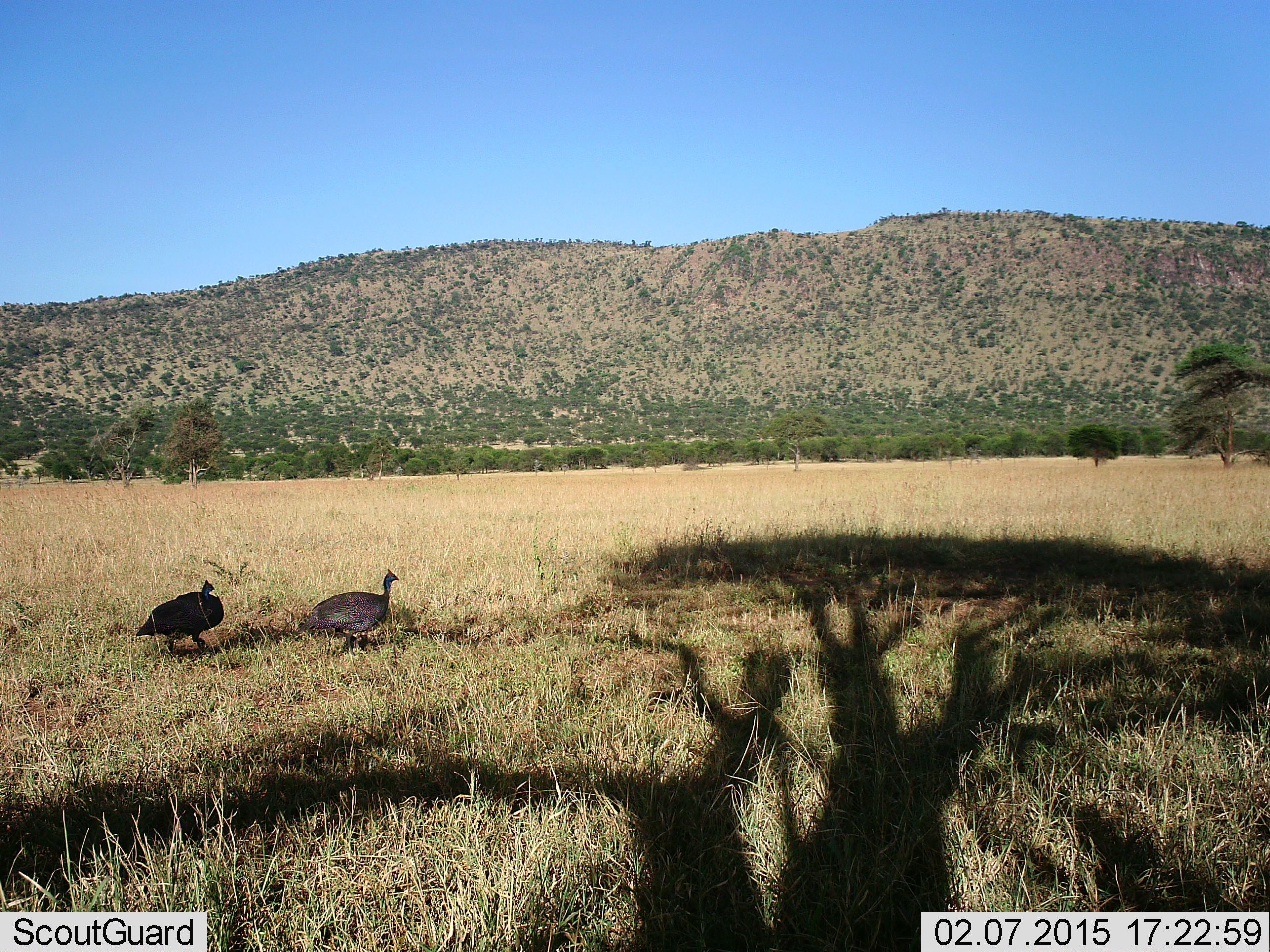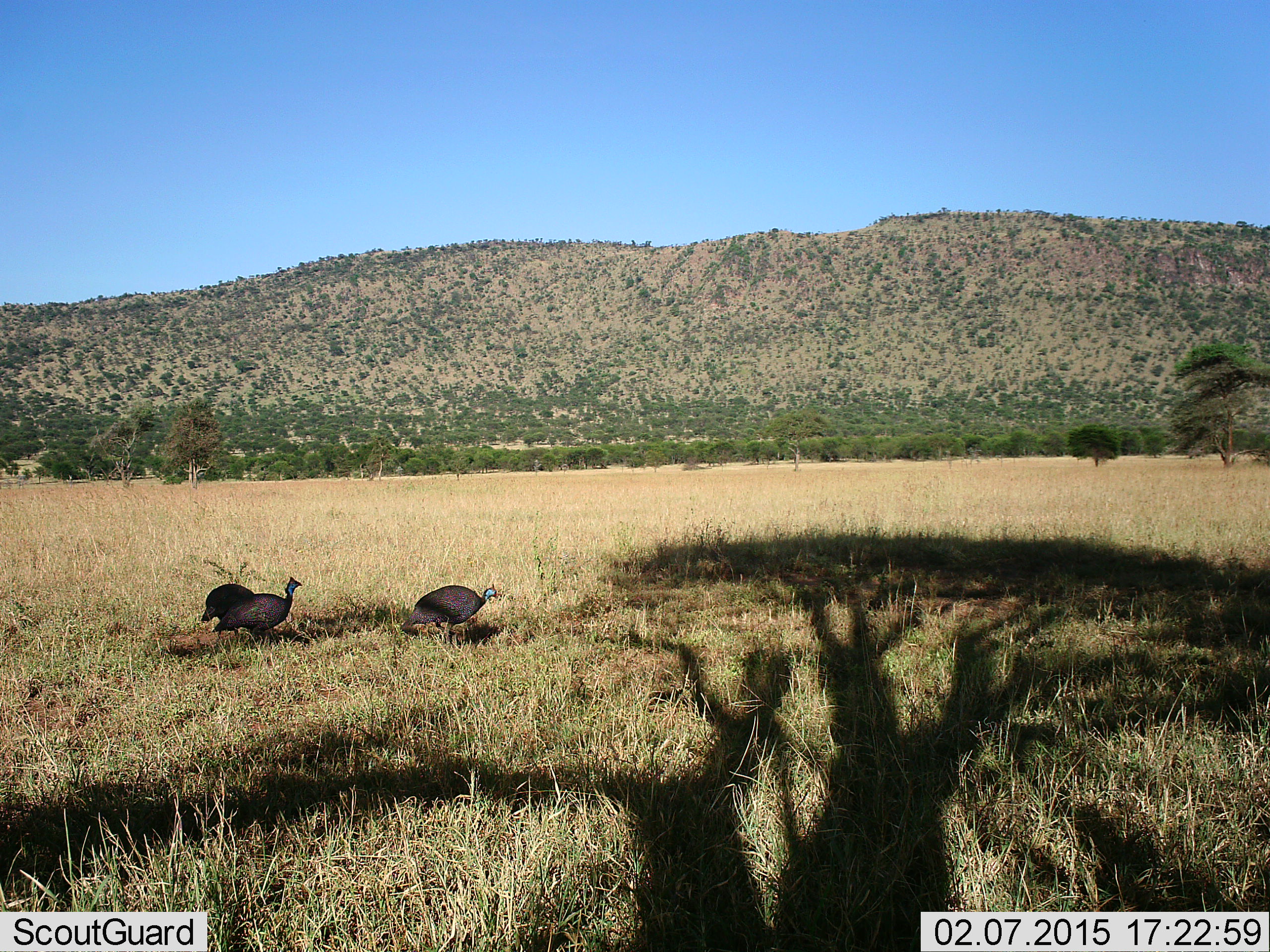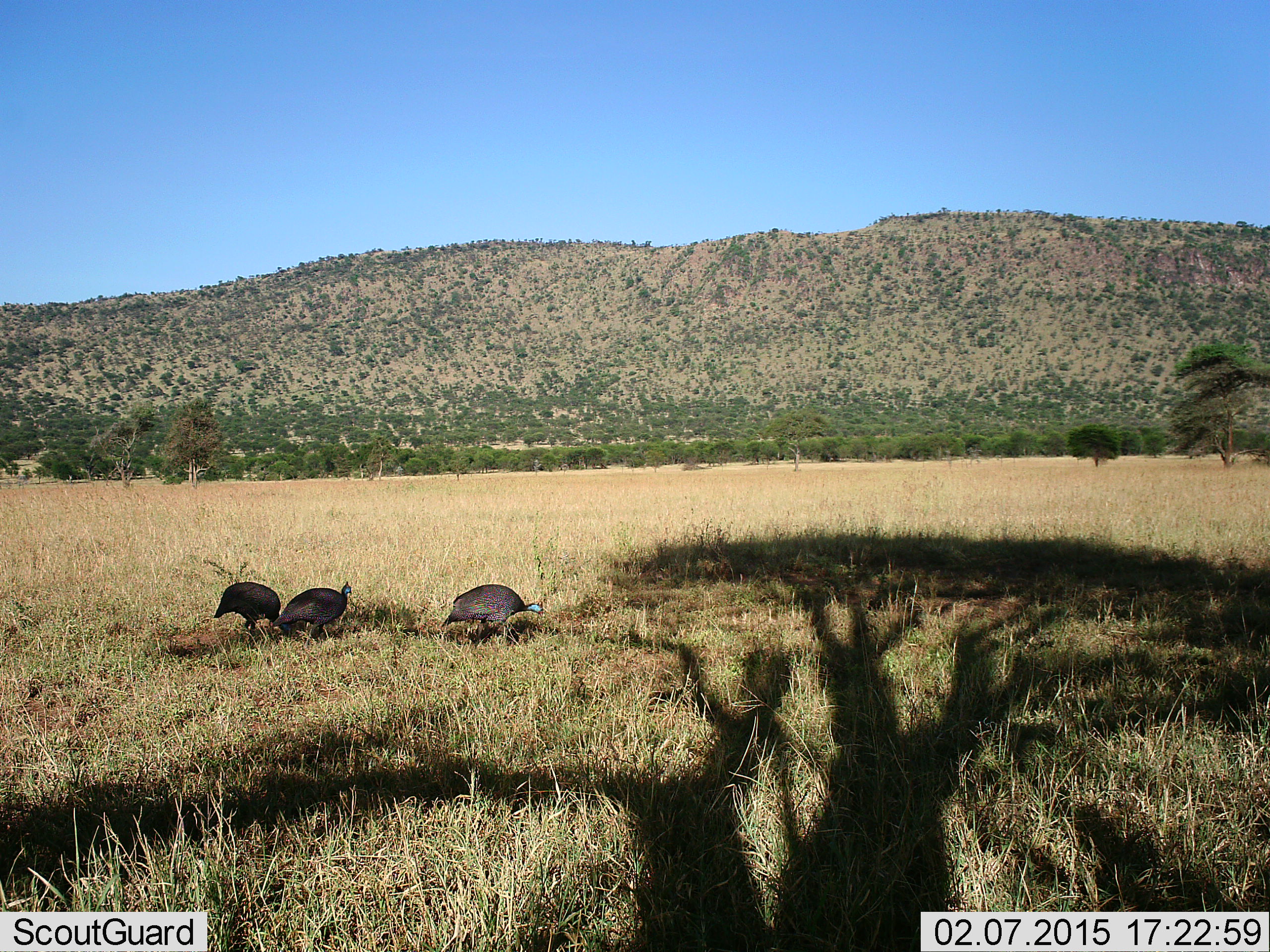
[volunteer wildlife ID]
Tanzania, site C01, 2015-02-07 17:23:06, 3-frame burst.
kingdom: Animalia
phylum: Chordata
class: Aves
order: Galliformes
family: Numididae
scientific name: Numididae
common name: guinea fowl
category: guineafowl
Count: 3.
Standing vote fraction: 0%.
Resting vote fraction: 0%.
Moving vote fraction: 100%.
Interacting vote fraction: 0%.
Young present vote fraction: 0%.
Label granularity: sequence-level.